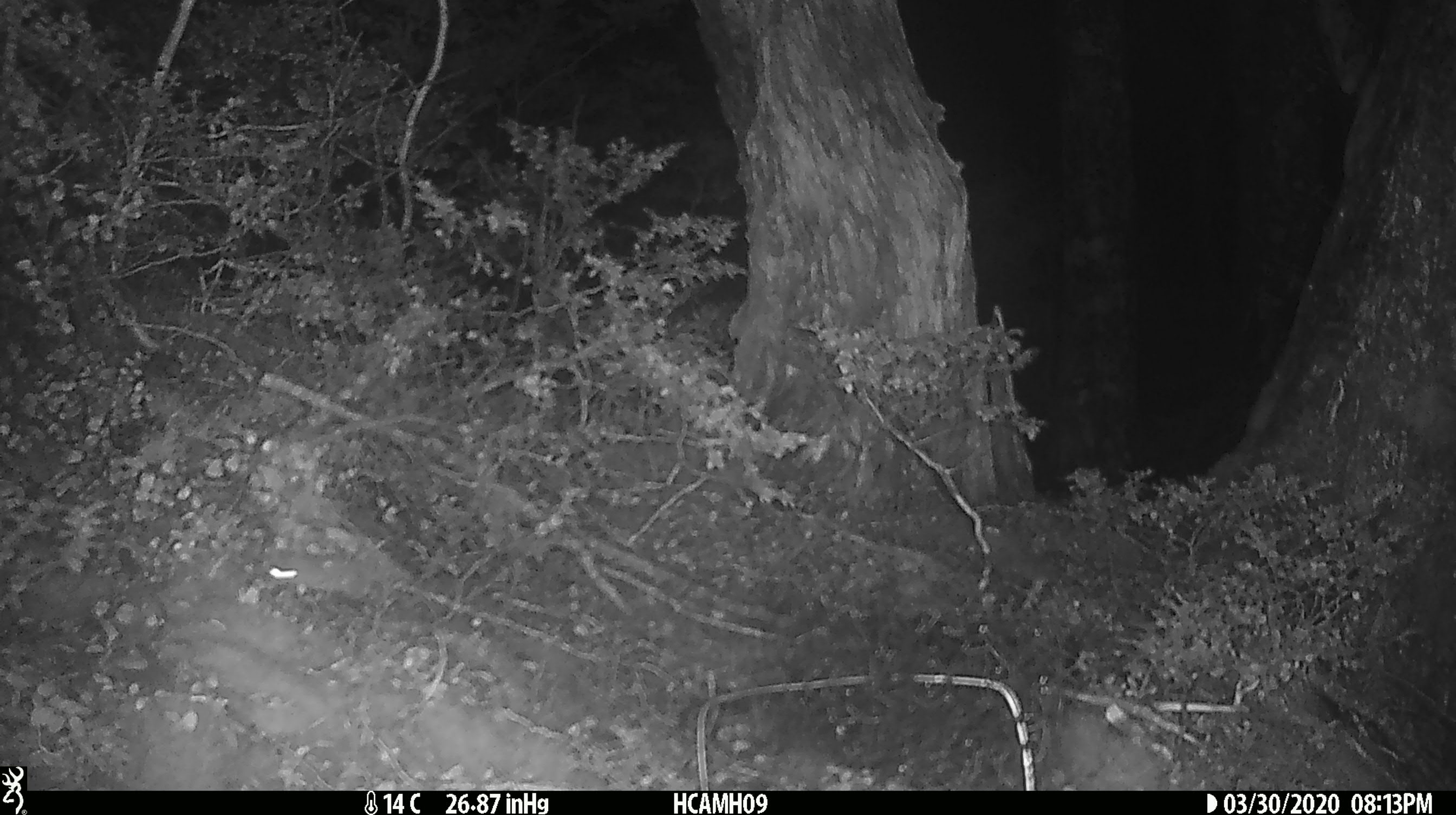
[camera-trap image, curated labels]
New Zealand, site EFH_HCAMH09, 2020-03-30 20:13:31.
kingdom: Animalia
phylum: Chordata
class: Mammalia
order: Rodentia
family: Muridae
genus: Mus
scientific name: Mus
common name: mouse